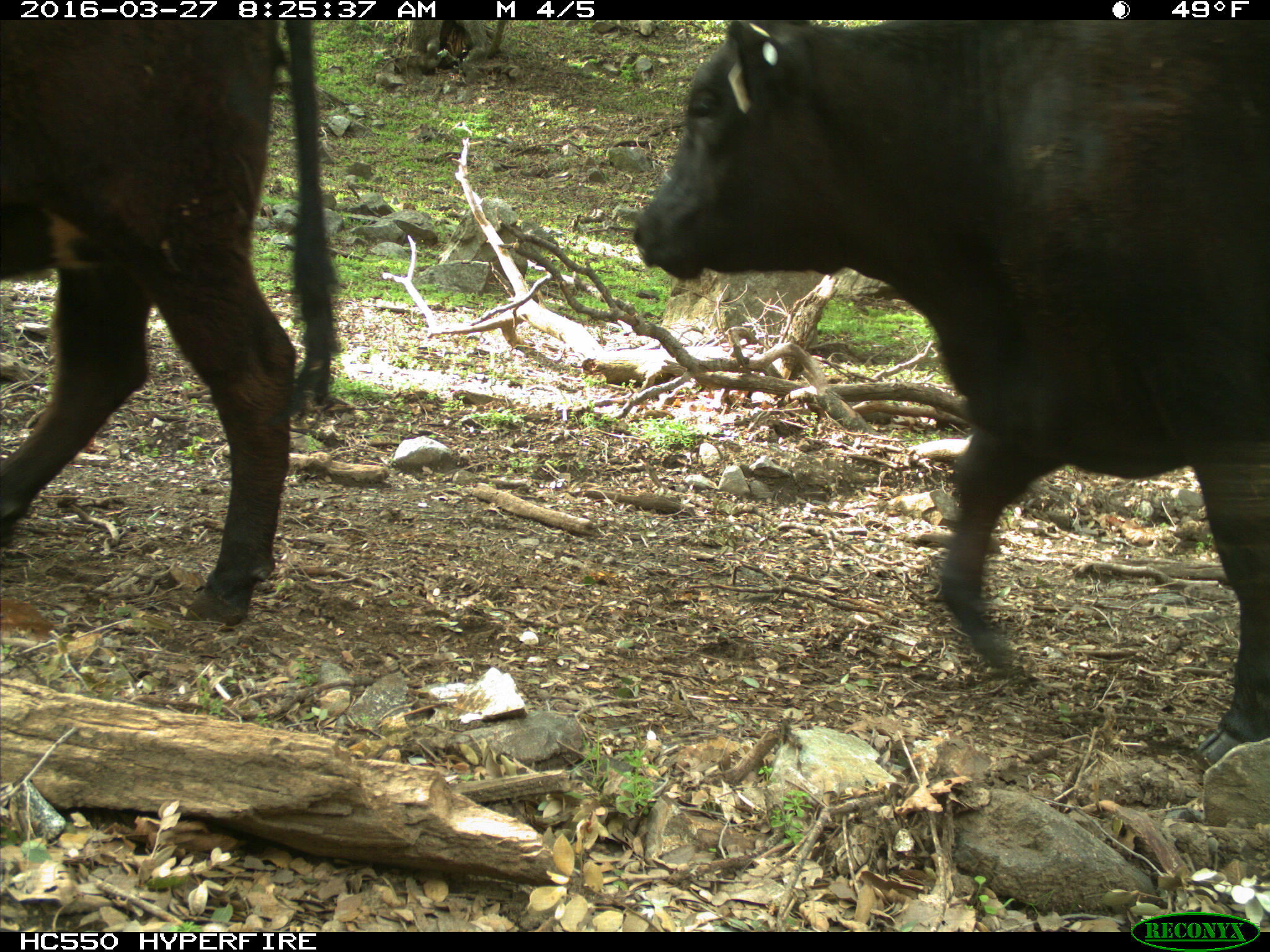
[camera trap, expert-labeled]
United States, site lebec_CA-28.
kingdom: Animalia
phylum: Chordata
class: Mammalia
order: Artiodactyla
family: Bovidae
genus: Bos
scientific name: Bos taurus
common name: domestic cow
Bos taurus (domestic cow).